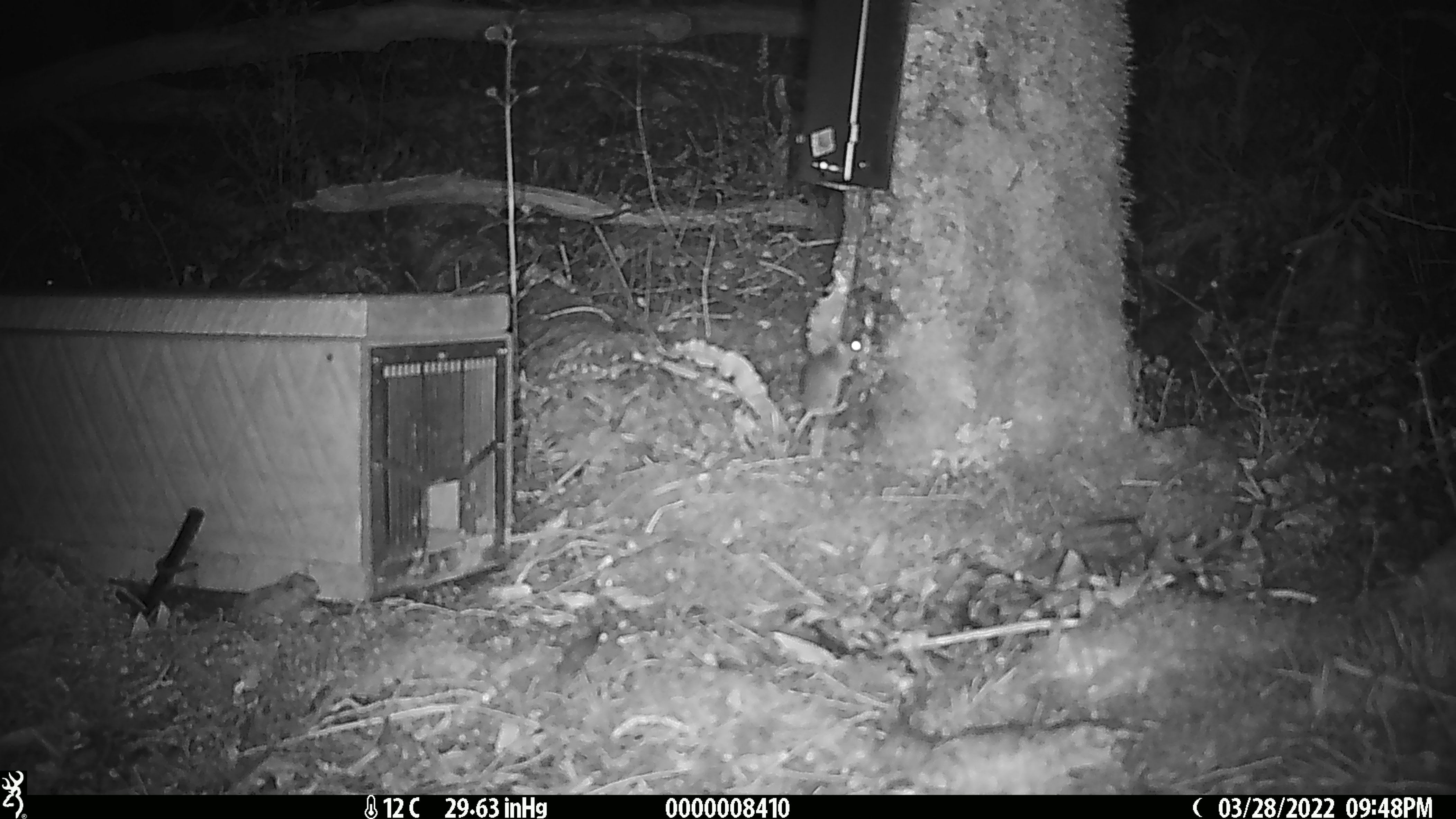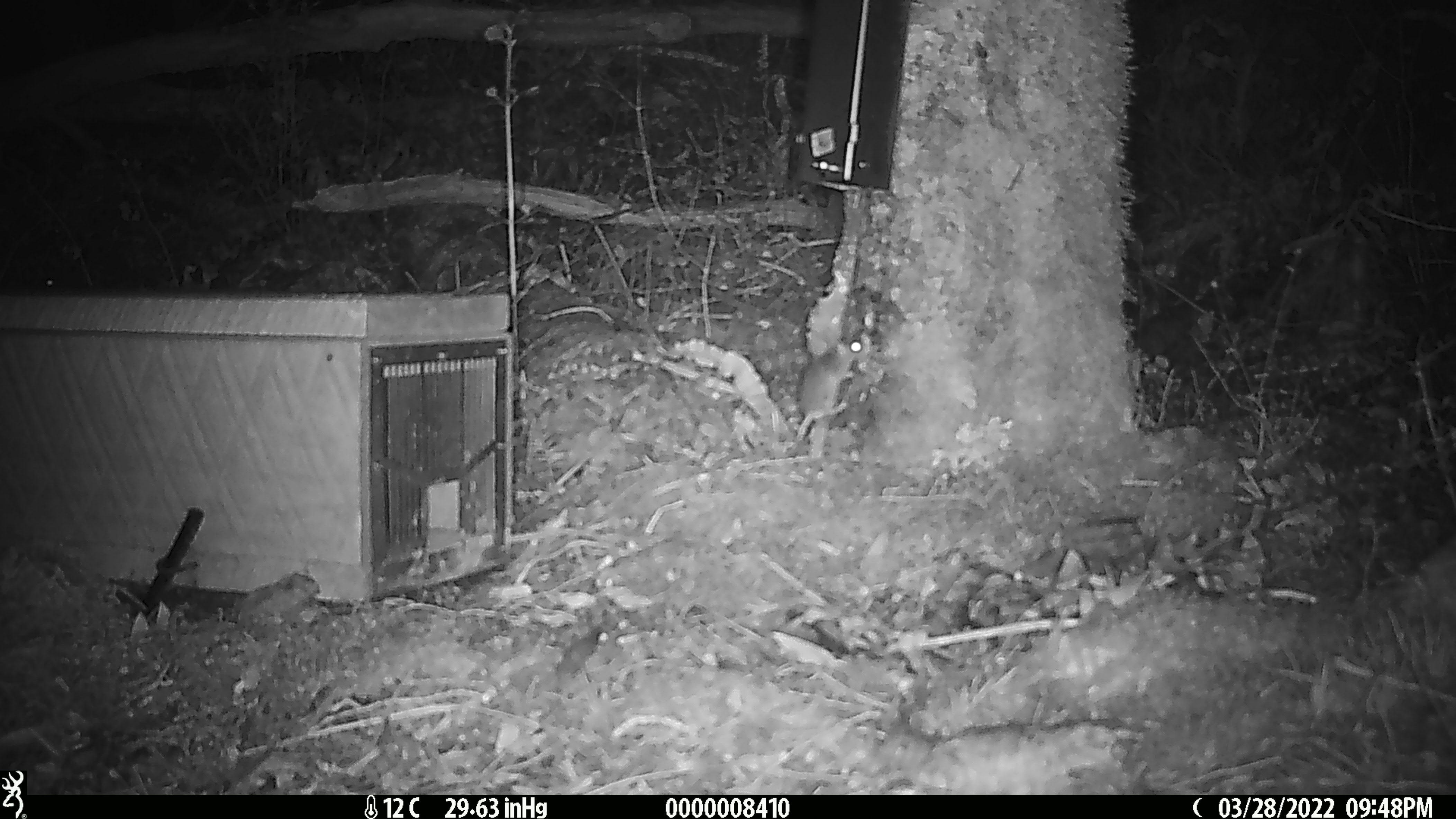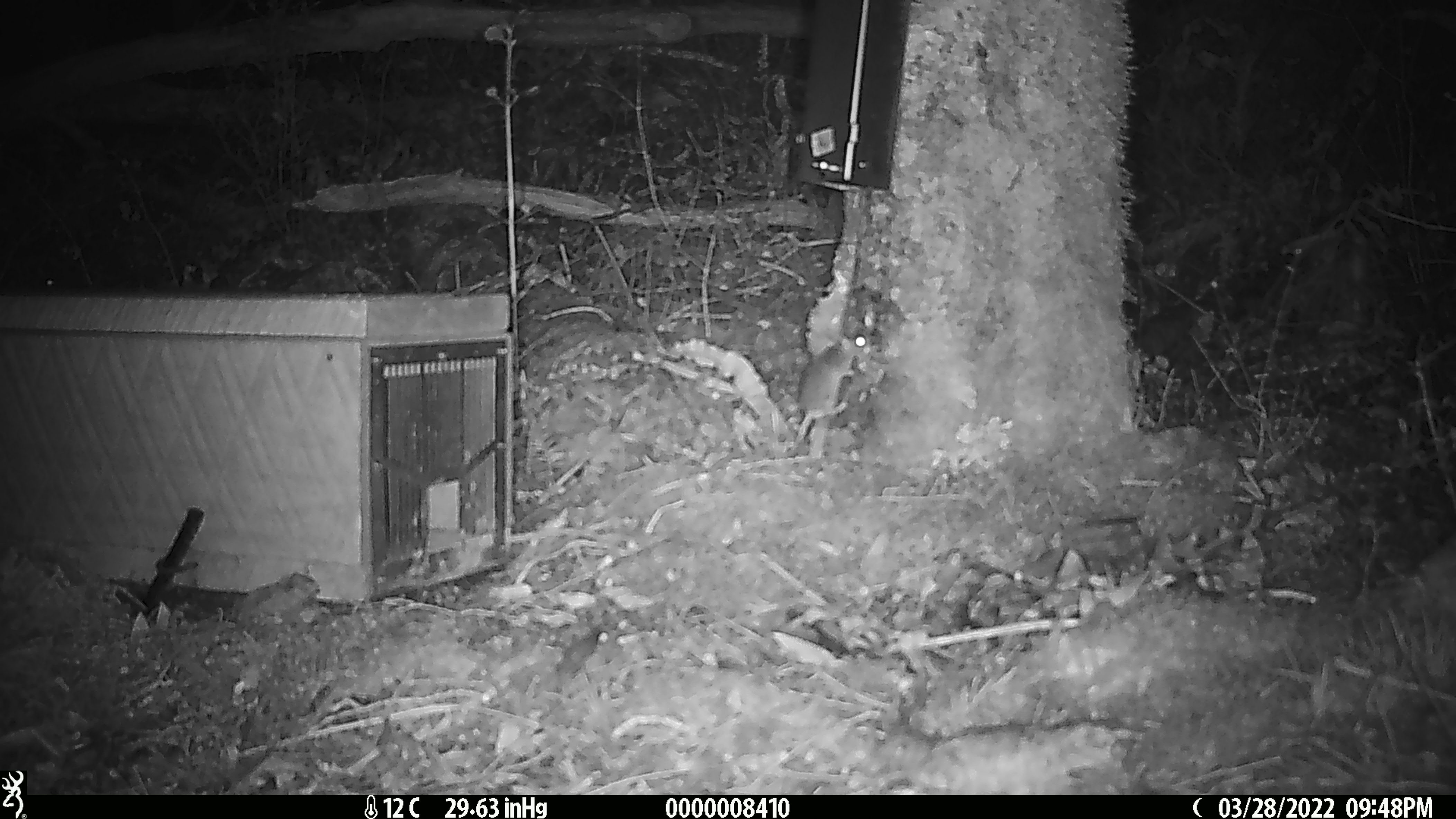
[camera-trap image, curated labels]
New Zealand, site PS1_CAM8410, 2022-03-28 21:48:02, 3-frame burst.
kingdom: Animalia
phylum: Chordata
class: Mammalia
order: Rodentia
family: Muridae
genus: Mus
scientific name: Mus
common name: mouse